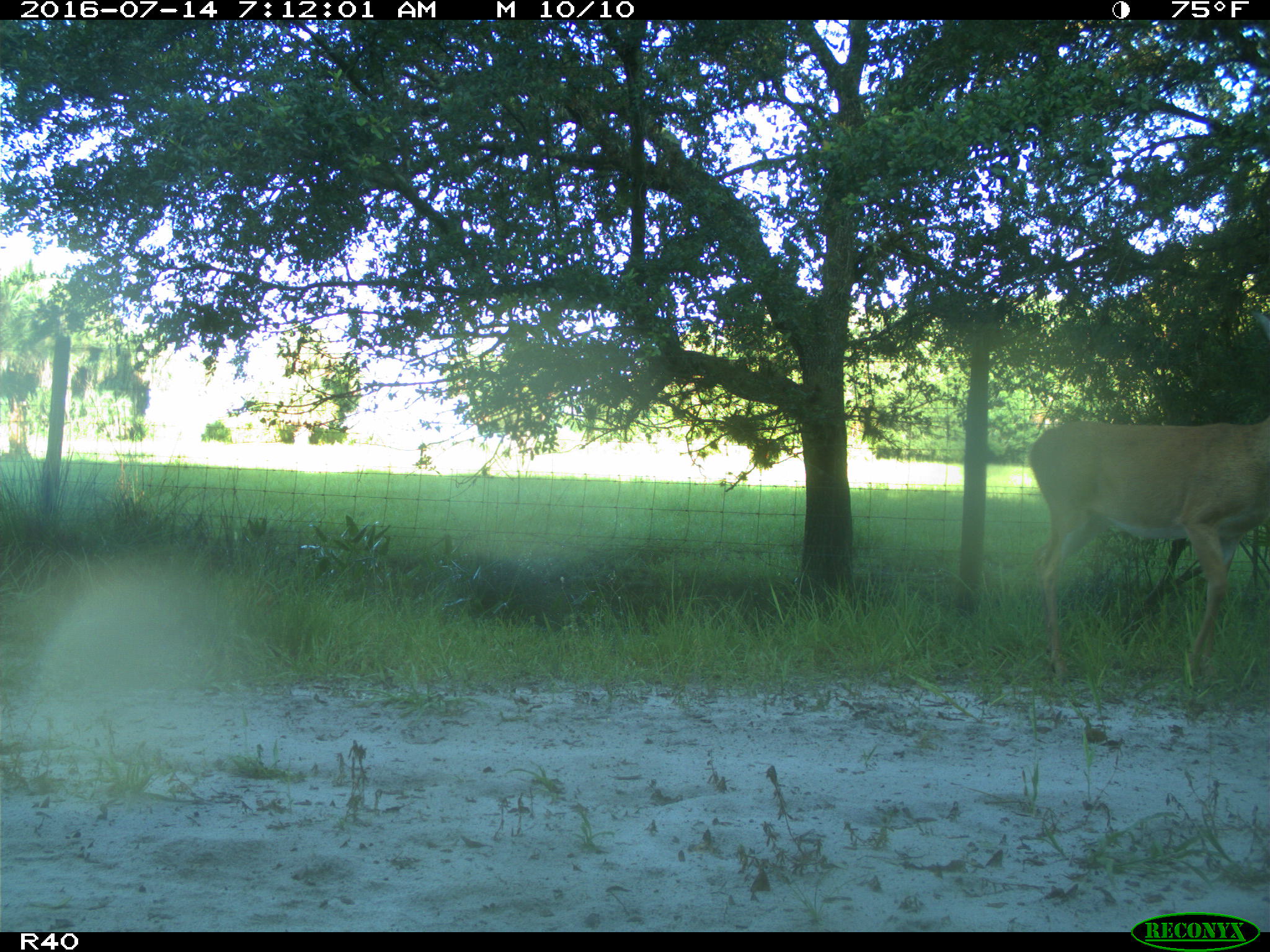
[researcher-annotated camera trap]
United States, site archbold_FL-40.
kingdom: Animalia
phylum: Chordata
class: Mammalia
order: Artiodactyla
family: Cervidae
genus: Odocoileus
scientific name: Odocoileus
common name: deer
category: unidentified deer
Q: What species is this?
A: Unidentified deer (deer) (Odocoileus).